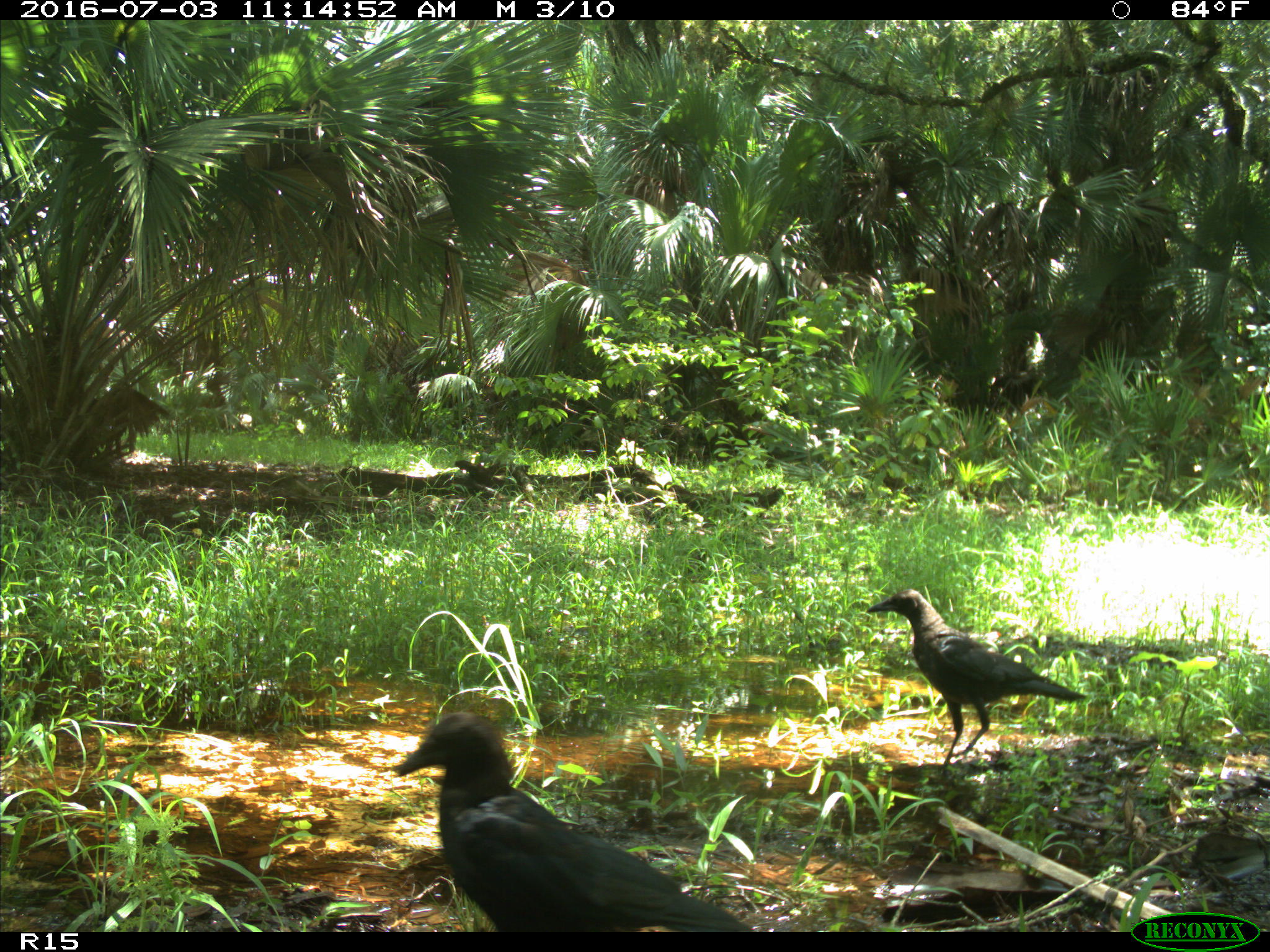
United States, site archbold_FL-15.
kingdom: Animalia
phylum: Chordata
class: Aves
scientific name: Aves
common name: birds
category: unidentified bird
Unidentified bird (birds) (Aves).